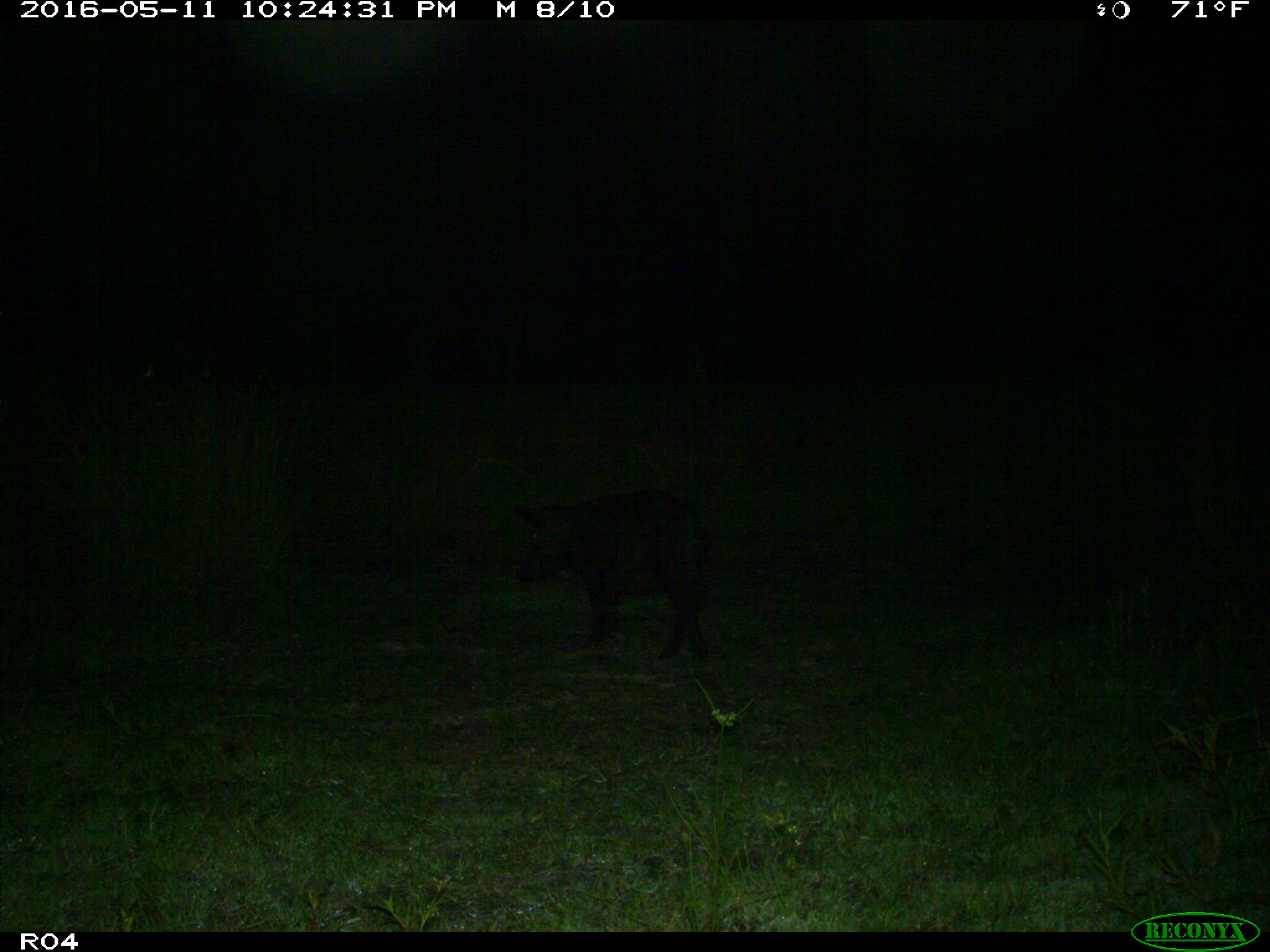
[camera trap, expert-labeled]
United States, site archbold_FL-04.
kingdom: Animalia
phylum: Chordata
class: Mammalia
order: Artiodactyla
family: Suidae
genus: Sus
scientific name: Sus scrofa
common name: wild boar